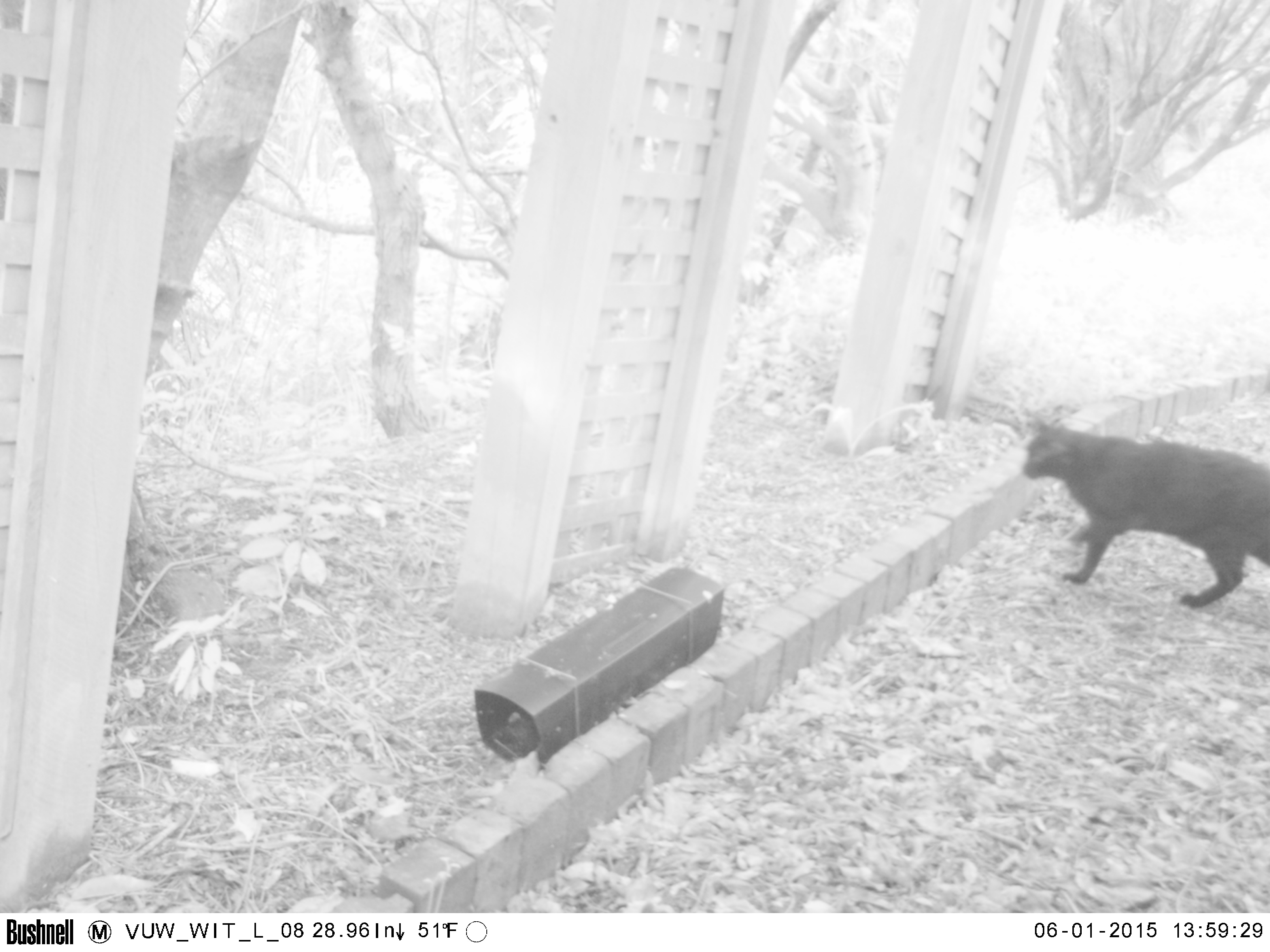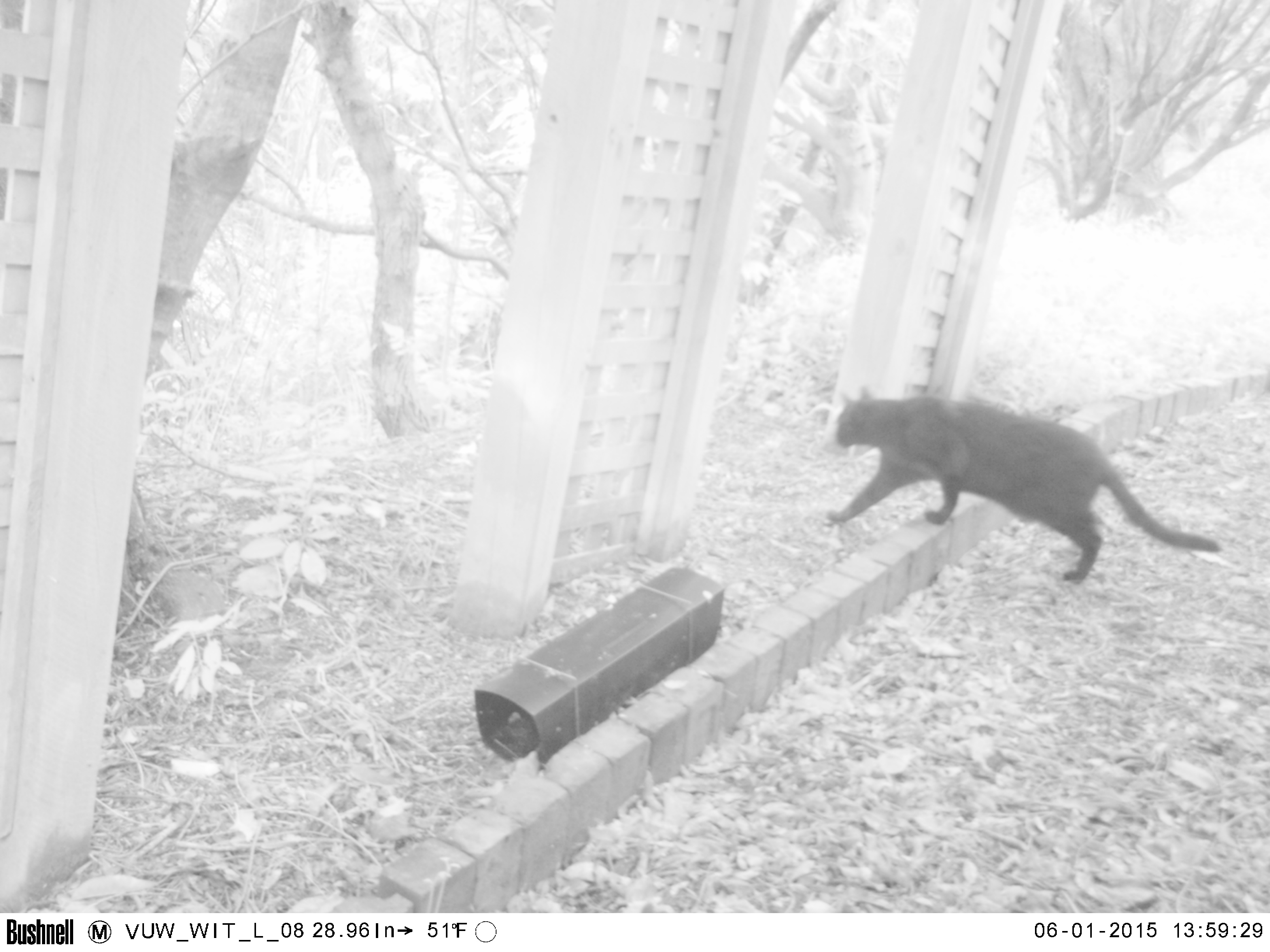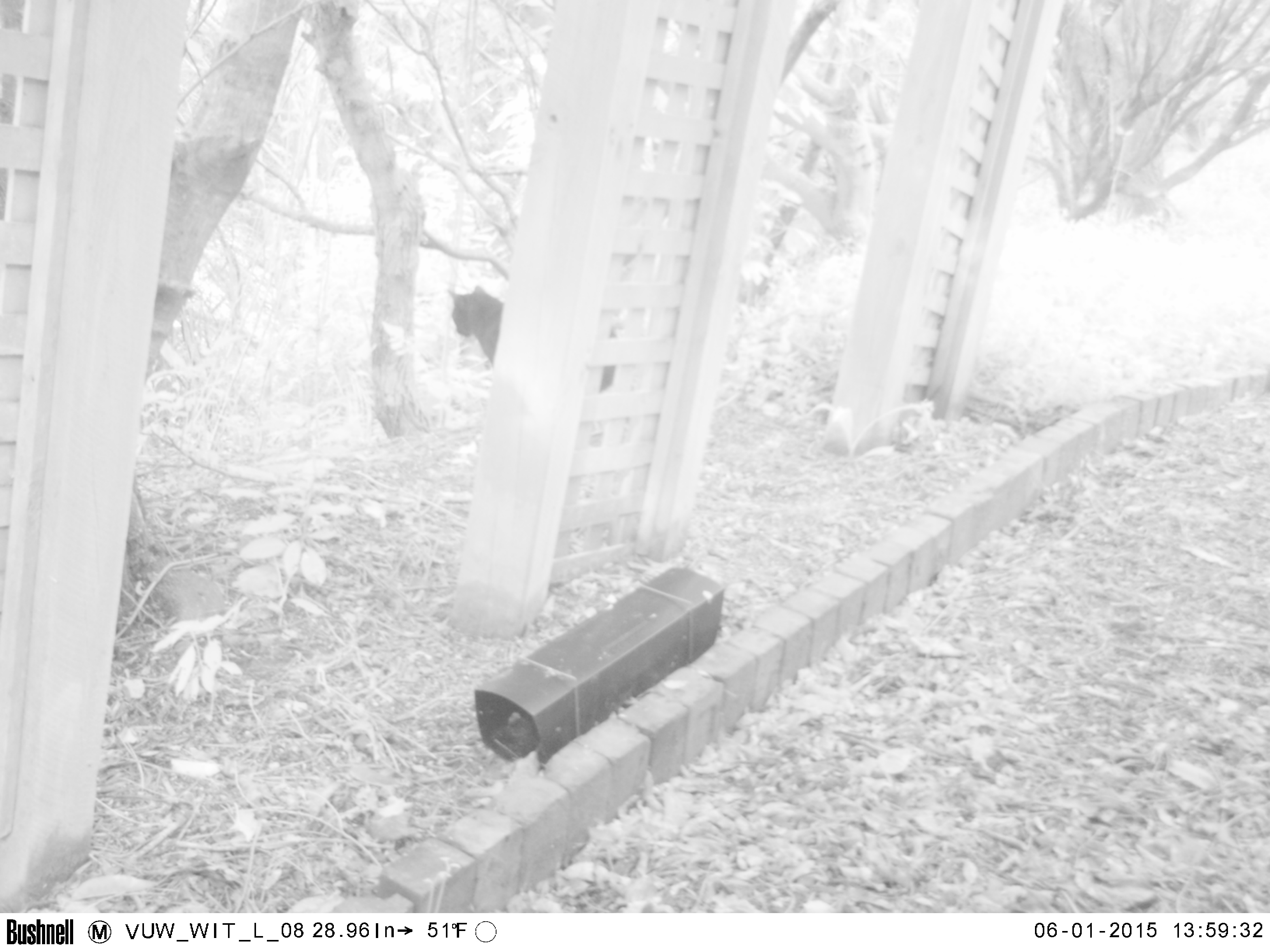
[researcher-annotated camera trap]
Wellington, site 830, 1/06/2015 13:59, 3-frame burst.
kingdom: Animalia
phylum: Chordata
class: Mammalia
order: Carnivora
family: Felidae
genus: Felis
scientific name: Felis catus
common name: cat